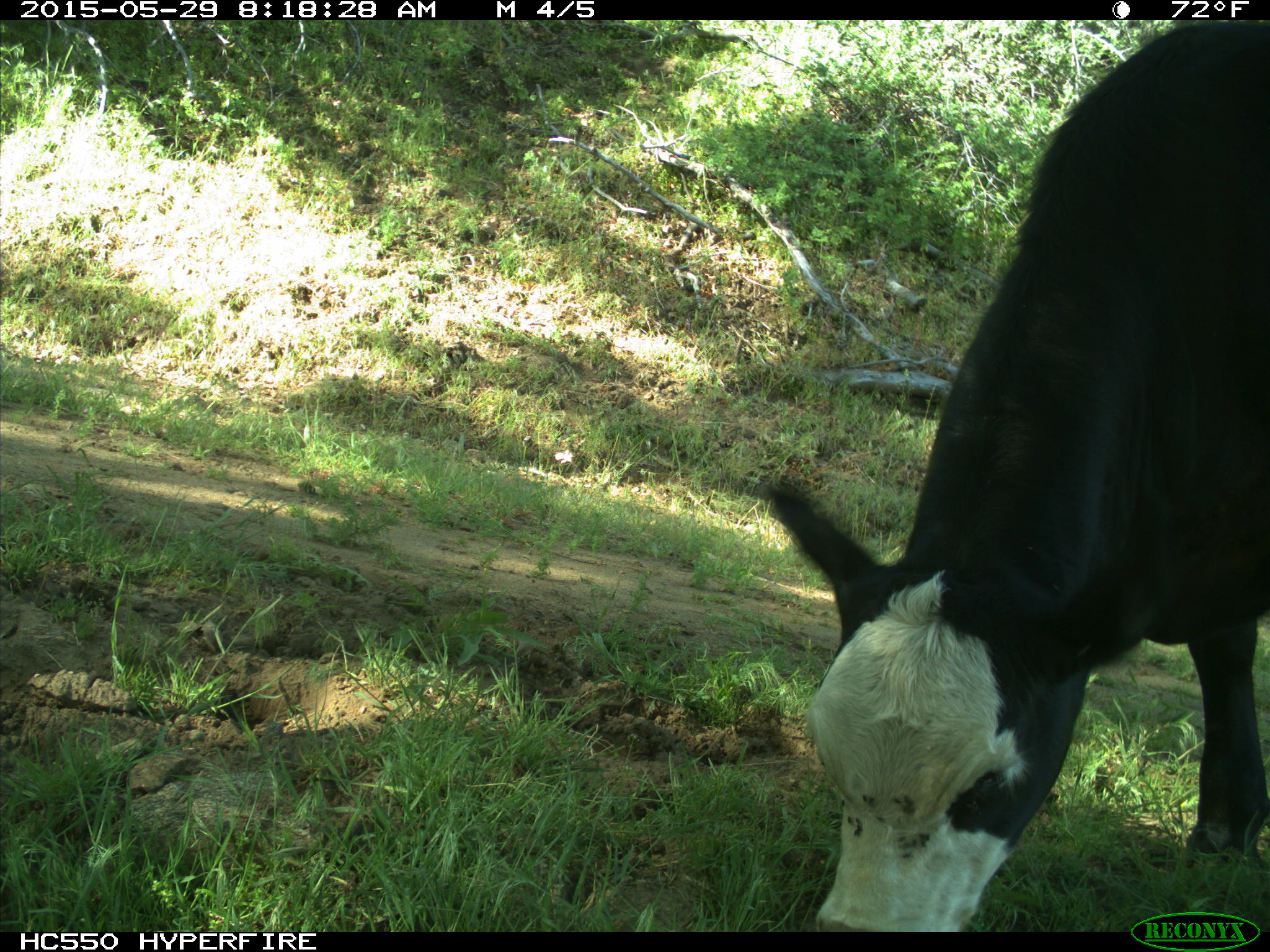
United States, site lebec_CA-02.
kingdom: Animalia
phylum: Chordata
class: Mammalia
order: Artiodactyla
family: Bovidae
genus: Bos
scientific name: Bos taurus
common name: domestic cow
Bos taurus (domestic cow).